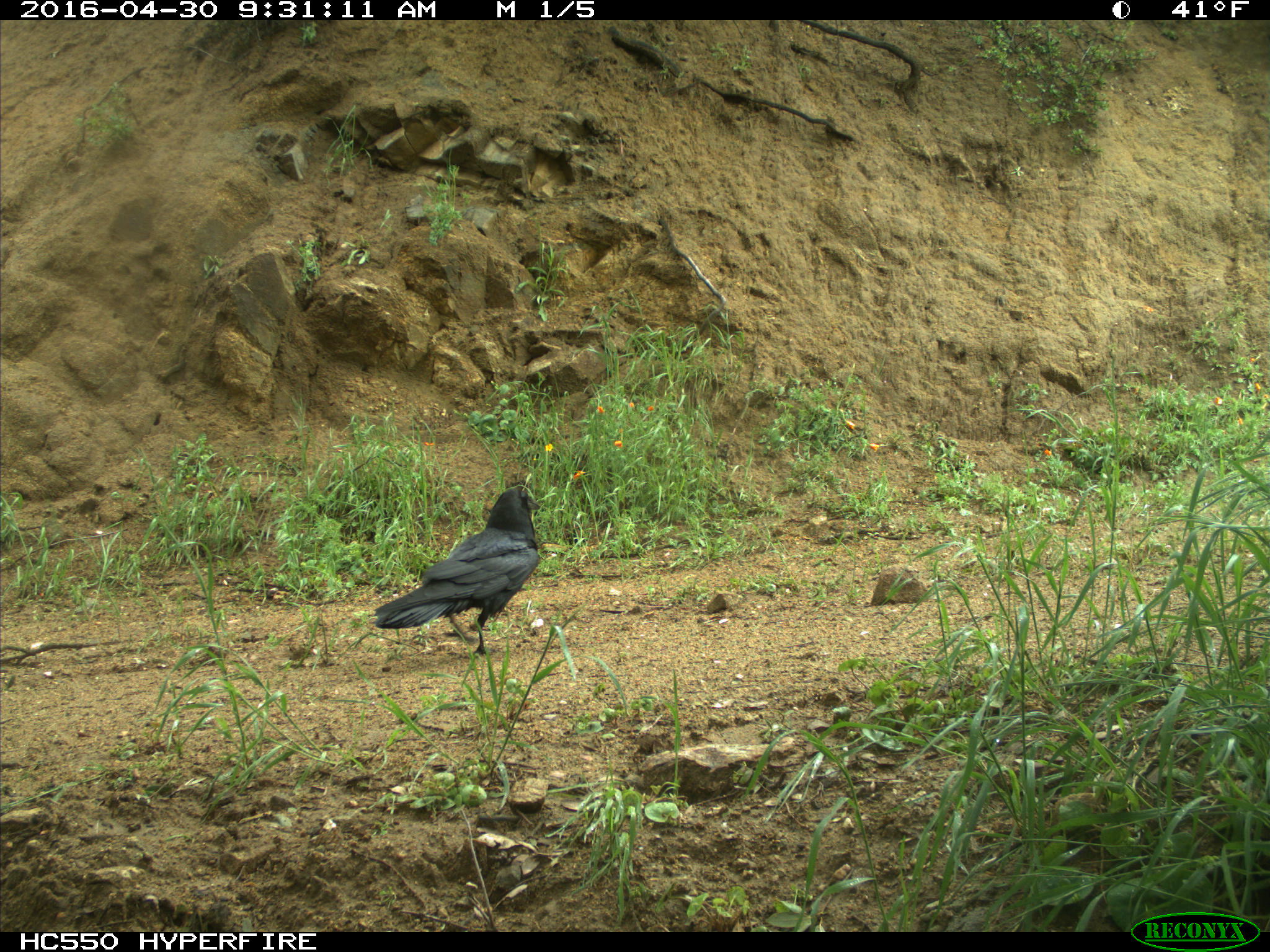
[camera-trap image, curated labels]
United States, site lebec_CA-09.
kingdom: Animalia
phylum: Chordata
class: Aves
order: Passeriformes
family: Corvidae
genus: Corvus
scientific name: Corvus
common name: crows and ravens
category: unidentified corvus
Unidentified corvus (crows and ravens) (Corvus).